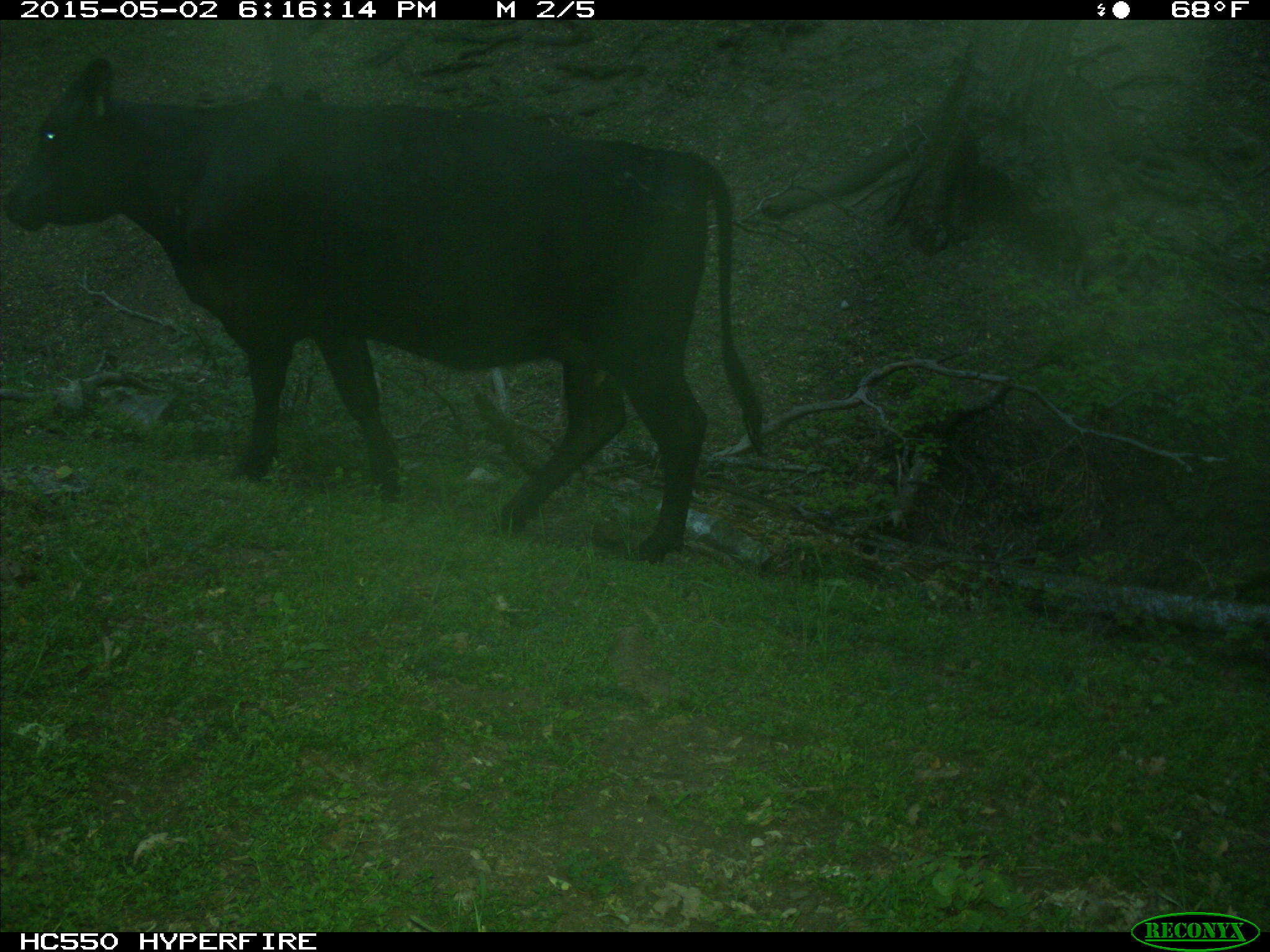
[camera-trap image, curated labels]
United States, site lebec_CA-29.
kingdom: Animalia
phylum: Chordata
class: Mammalia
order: Artiodactyla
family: Bovidae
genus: Bos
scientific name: Bos taurus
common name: domestic cow